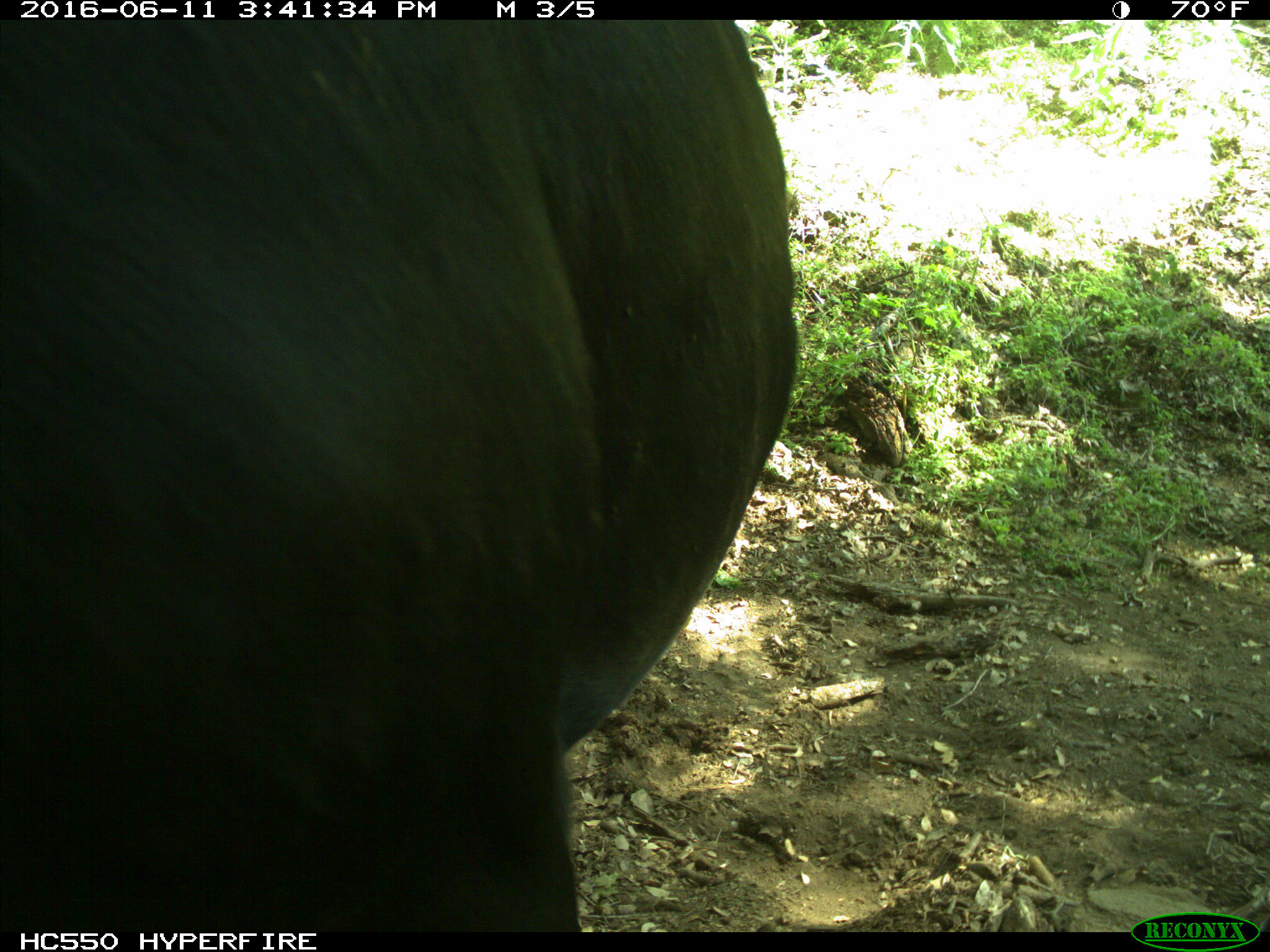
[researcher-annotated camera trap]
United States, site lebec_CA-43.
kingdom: Animalia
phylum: Chordata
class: Mammalia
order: Artiodactyla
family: Bovidae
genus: Bos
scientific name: Bos taurus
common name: domestic cow